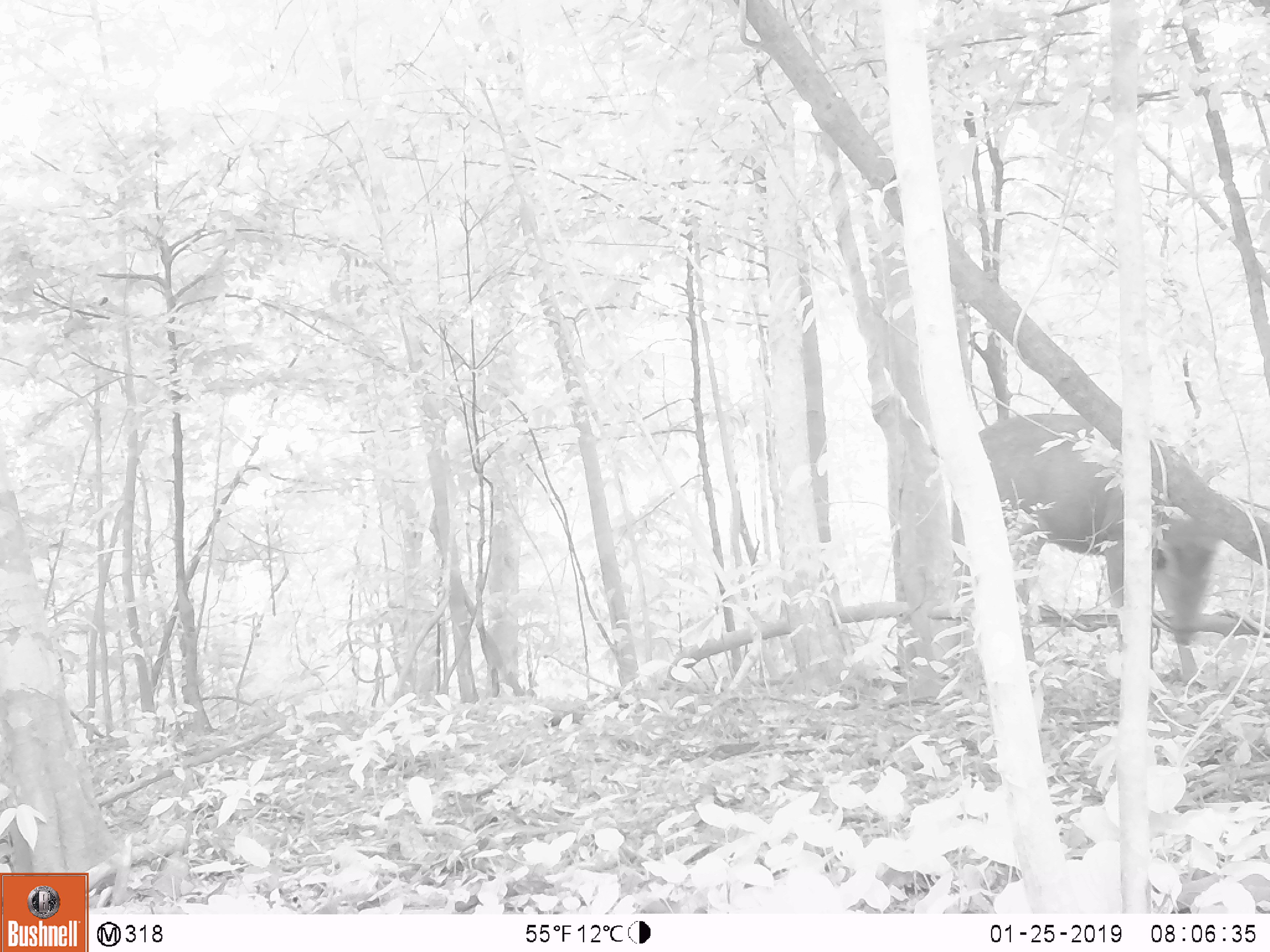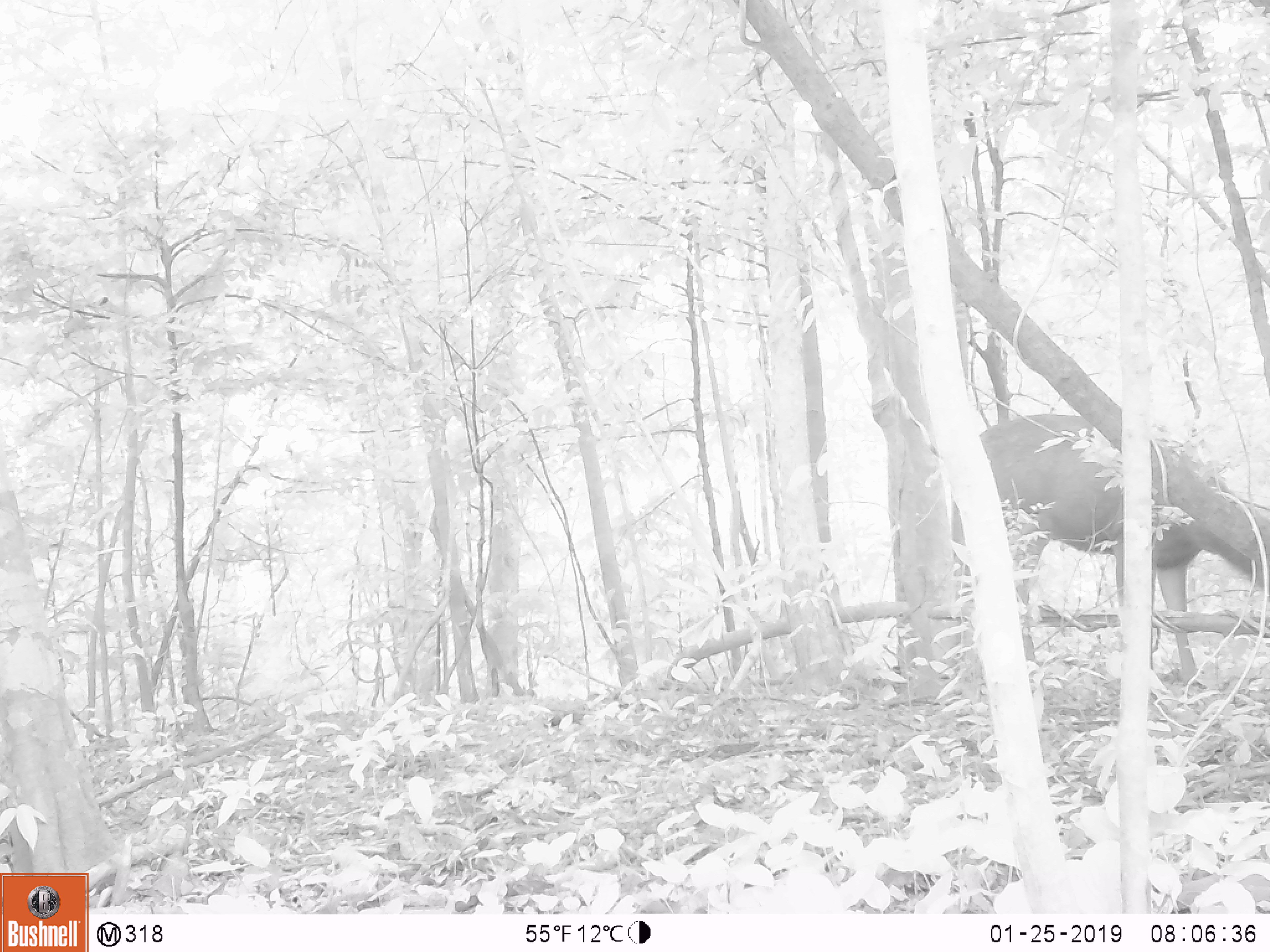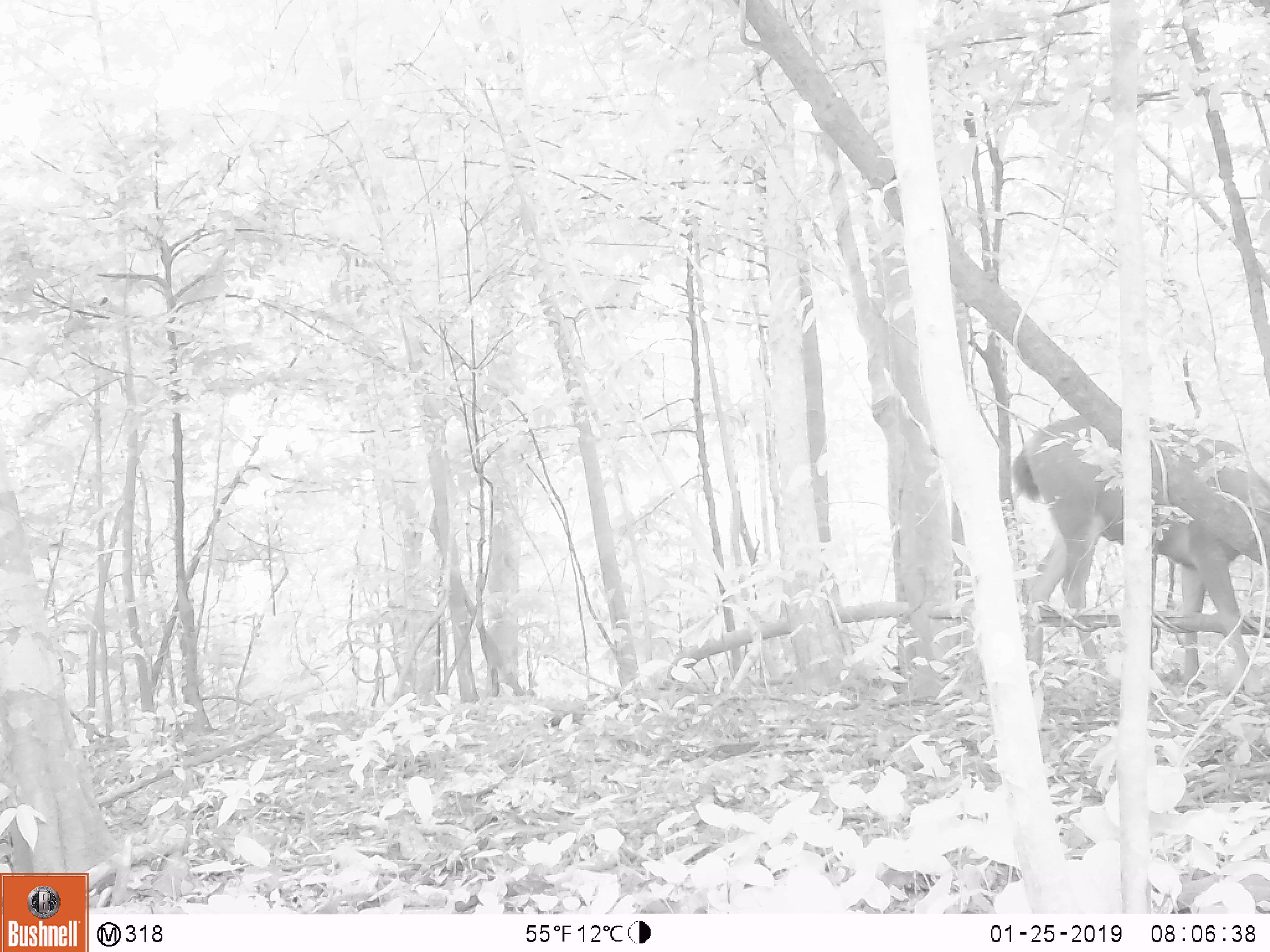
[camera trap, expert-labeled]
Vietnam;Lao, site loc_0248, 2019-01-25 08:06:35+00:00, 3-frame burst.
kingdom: Animalia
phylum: Chordata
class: Mammalia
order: Artiodactyla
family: Cervidae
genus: Rusa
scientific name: Rusa unicolor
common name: sambar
Sambar (Rusa unicolor). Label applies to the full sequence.